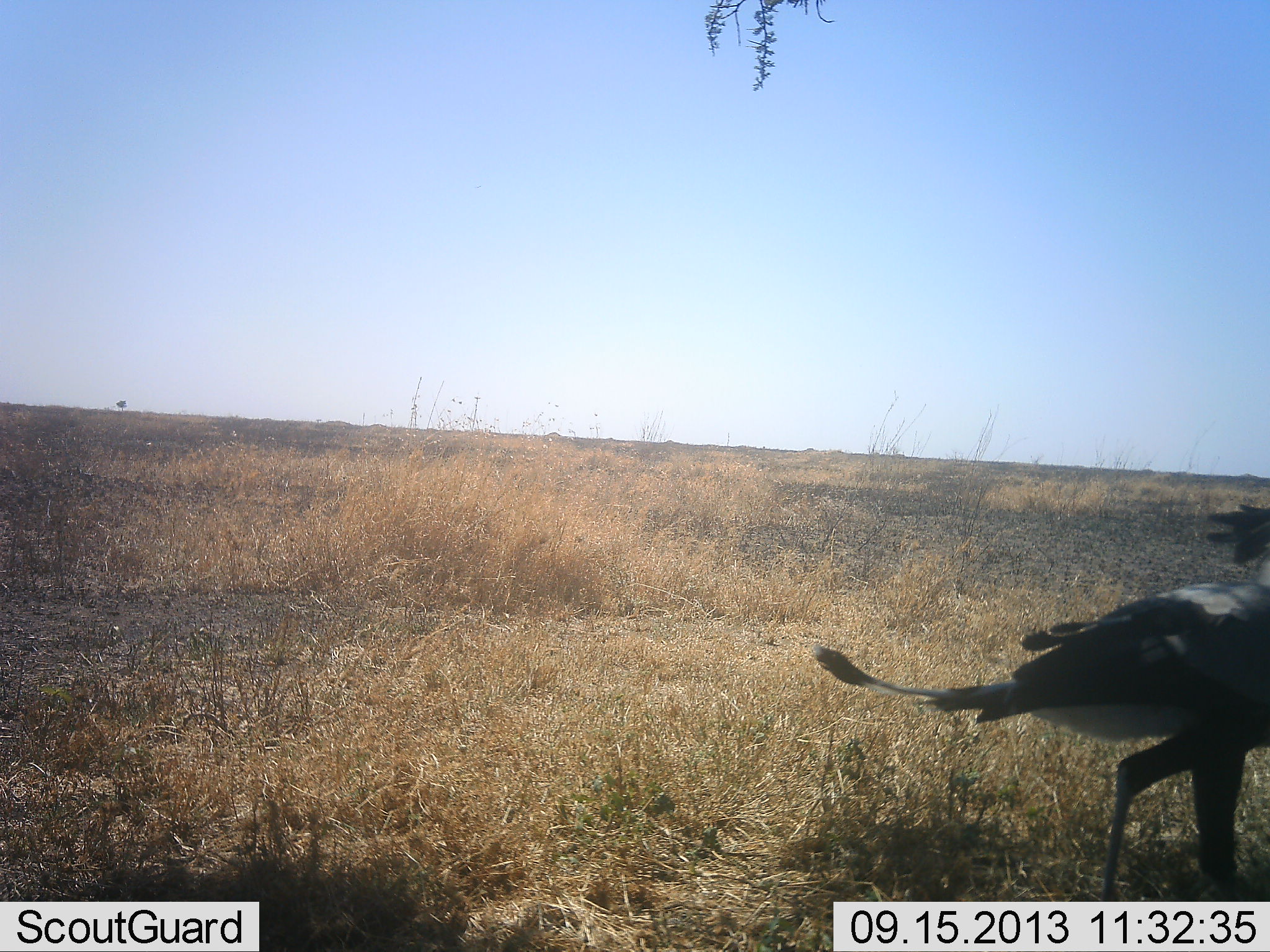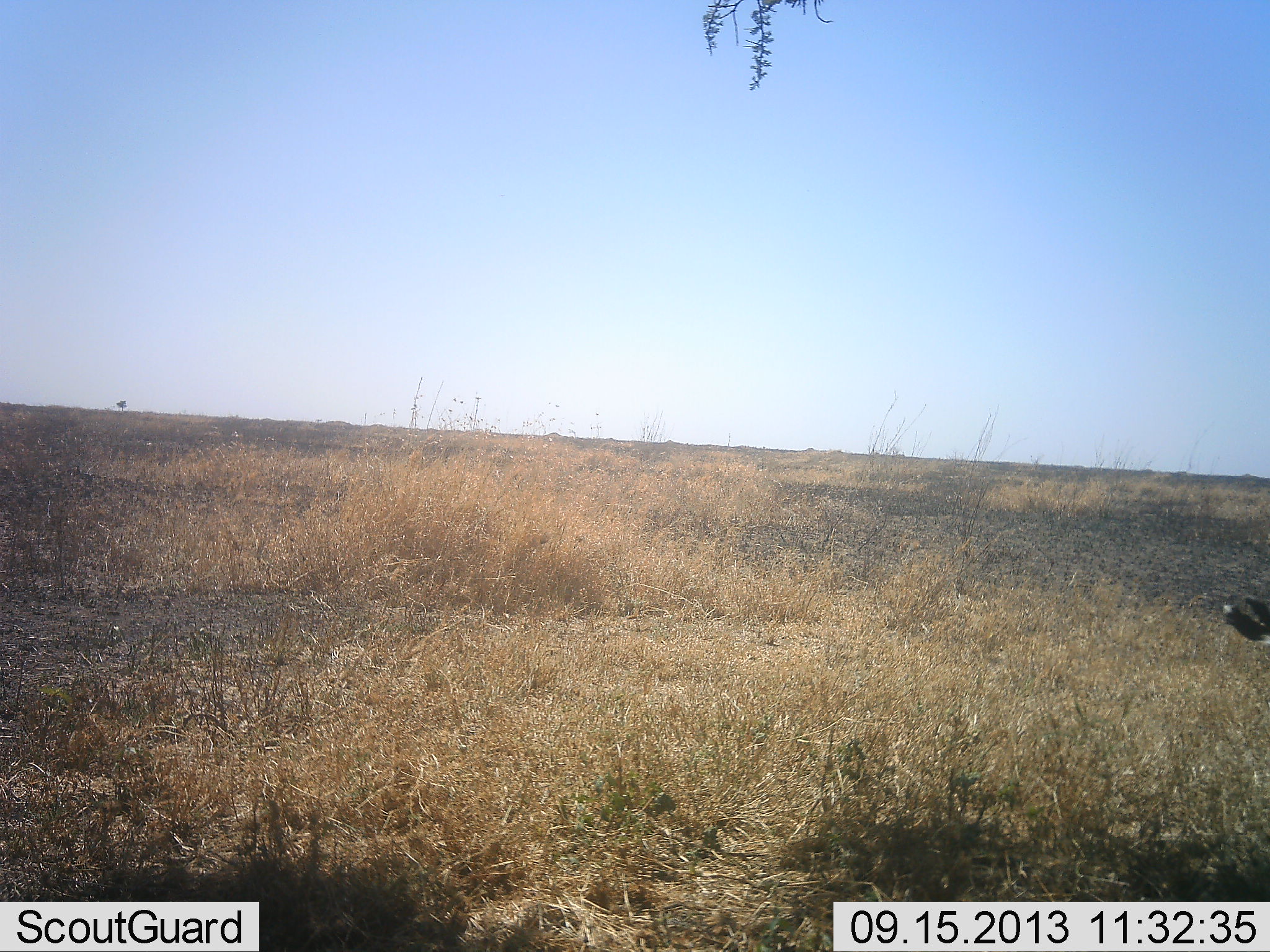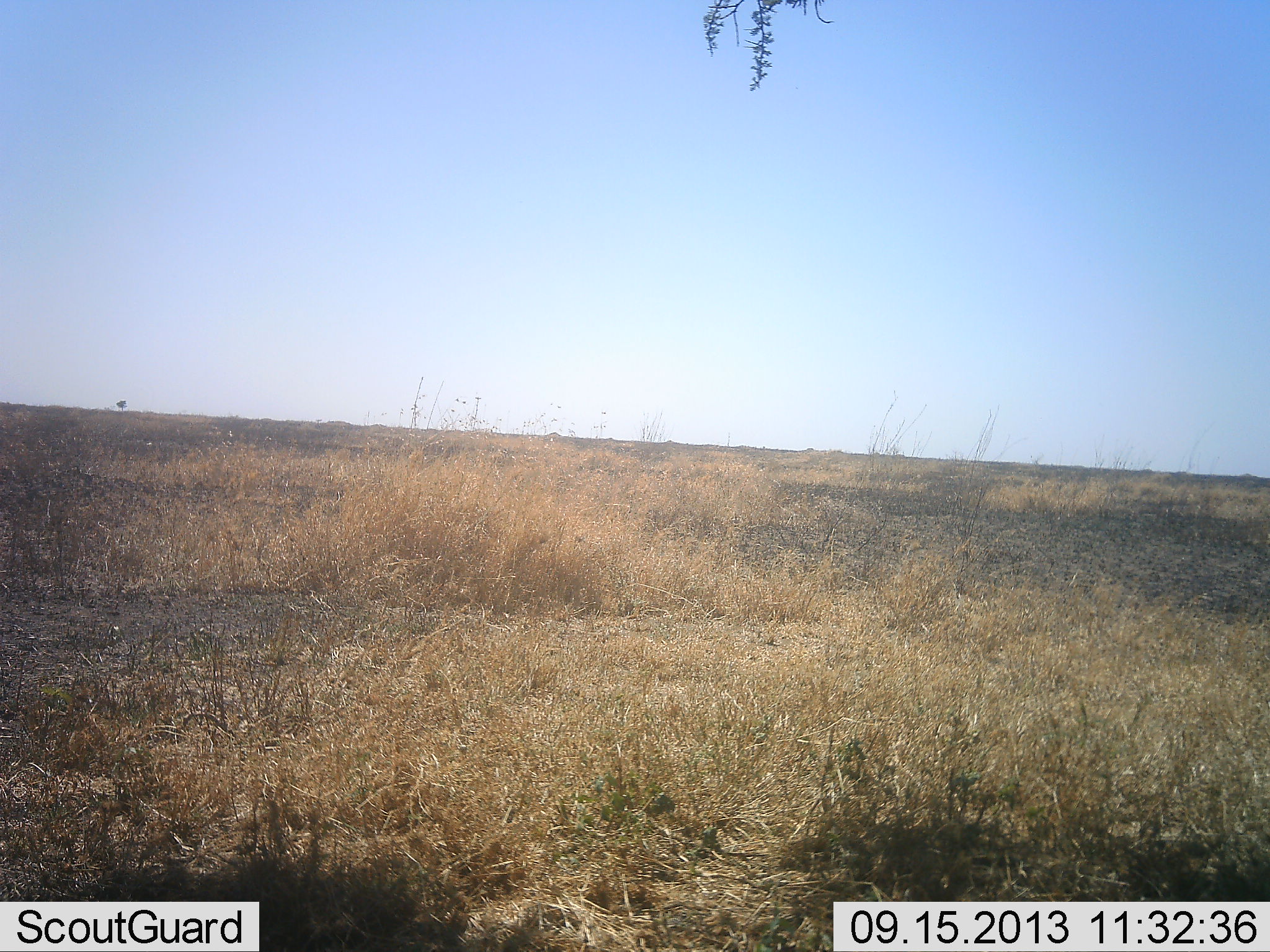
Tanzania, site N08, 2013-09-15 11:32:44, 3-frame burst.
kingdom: Animalia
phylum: Chordata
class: Aves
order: Accipitriformes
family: Sagittariidae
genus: Sagittarius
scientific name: Sagittarius serpentarius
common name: secretary bird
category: secretarybird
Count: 1.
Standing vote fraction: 10%.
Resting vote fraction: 0%.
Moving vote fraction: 90%.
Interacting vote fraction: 0%.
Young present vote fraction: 0%.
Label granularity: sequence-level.